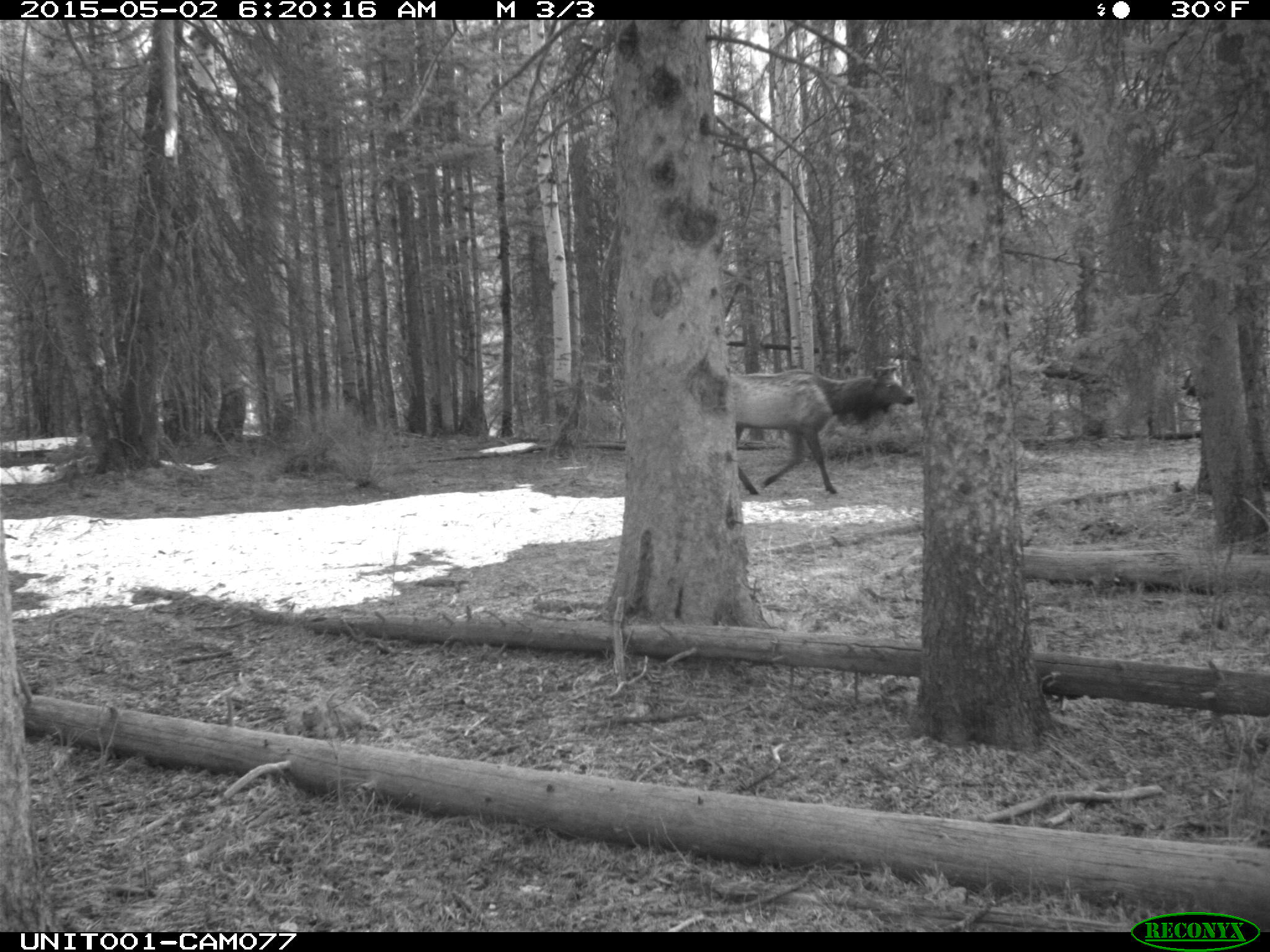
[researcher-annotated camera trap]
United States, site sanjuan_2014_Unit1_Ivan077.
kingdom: Animalia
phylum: Chordata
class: Mammalia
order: Artiodactyla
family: Cervidae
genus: Cervus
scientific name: Cervus elaphus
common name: red deer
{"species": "Cervus elaphus (red deer)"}